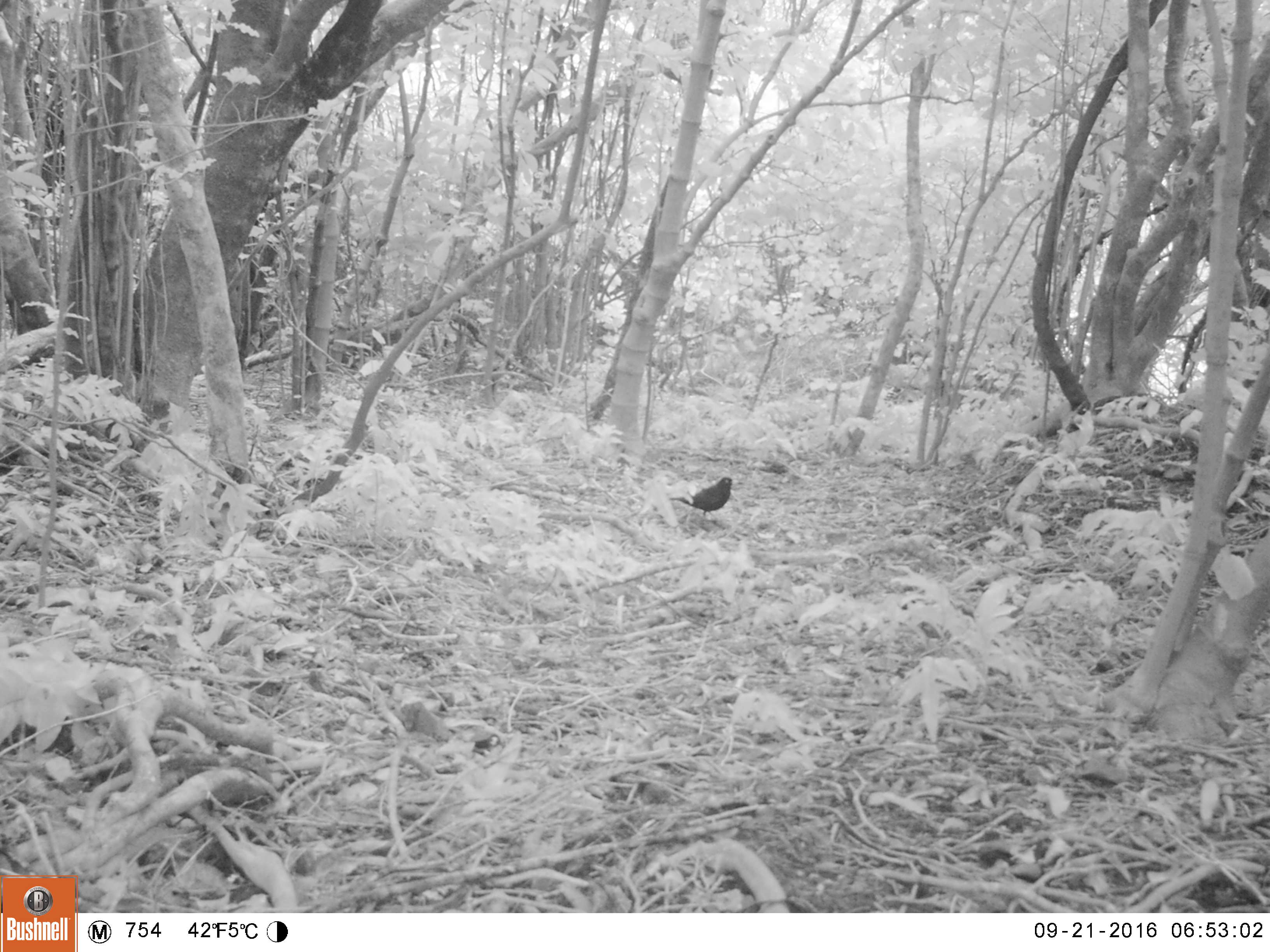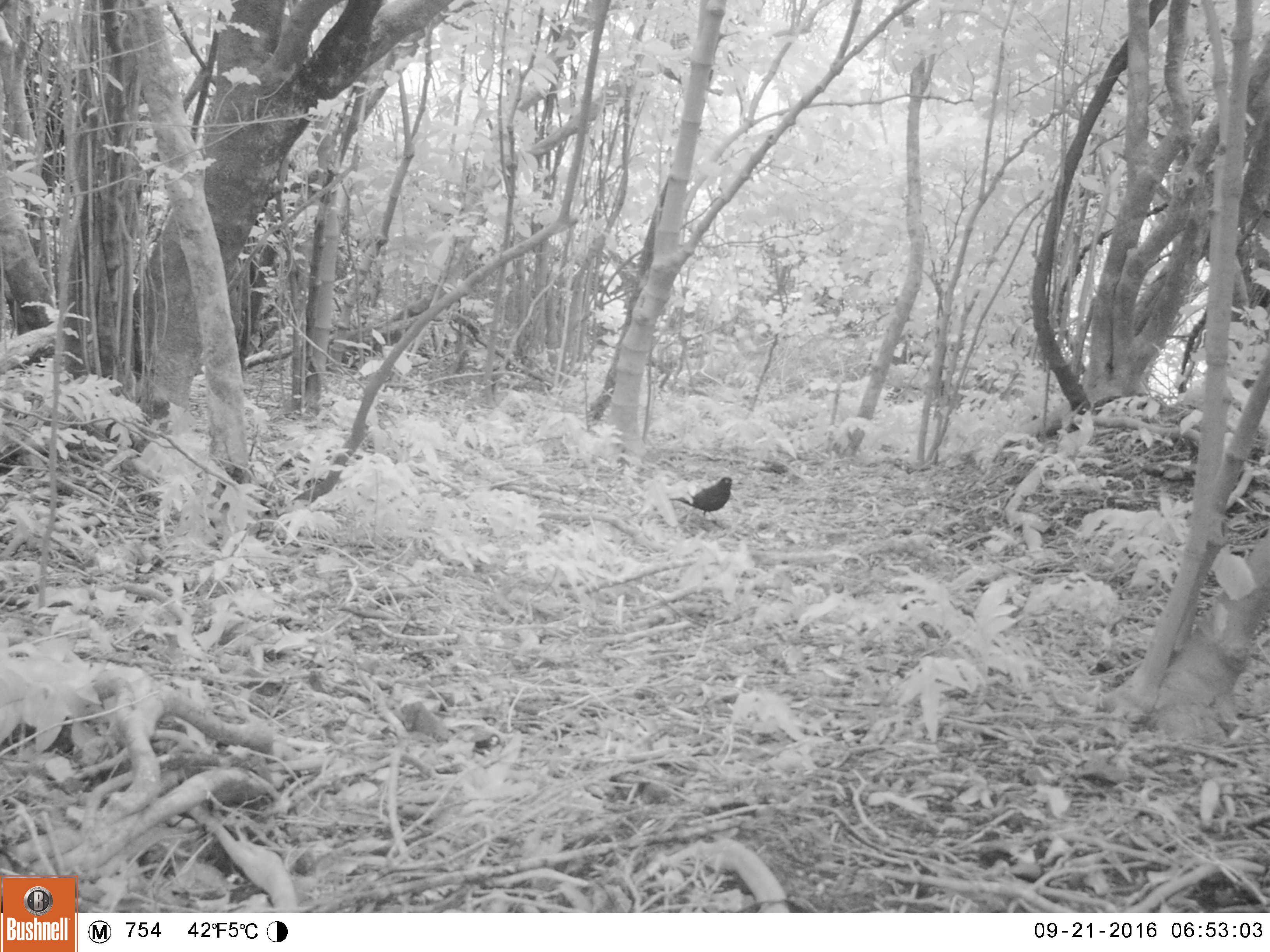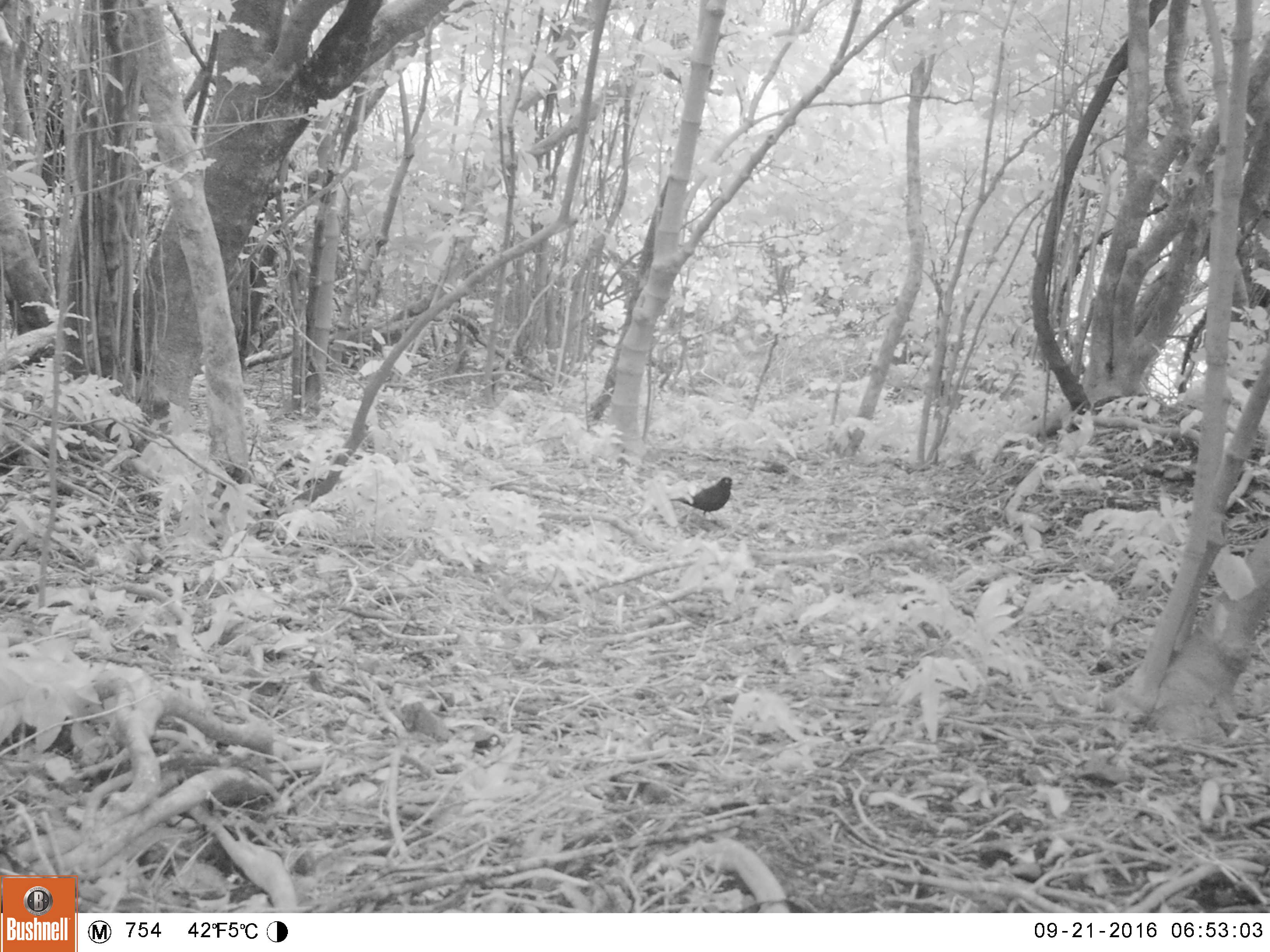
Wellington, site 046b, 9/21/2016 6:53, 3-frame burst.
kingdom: Animalia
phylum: Chordata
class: Aves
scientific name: Aves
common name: bird